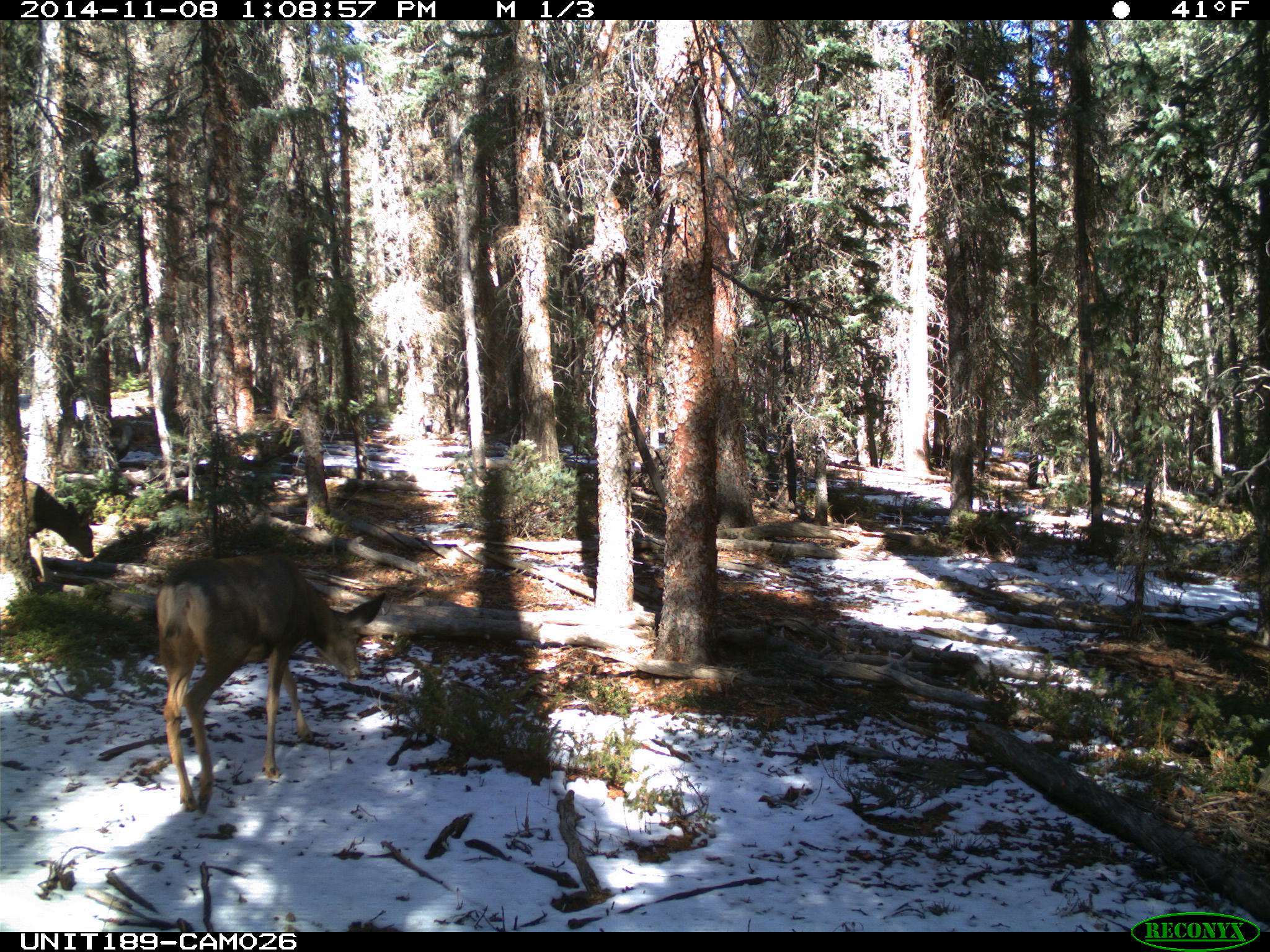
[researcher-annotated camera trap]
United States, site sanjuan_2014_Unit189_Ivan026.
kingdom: Animalia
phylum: Chordata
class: Mammalia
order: Artiodactyla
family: Cervidae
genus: Odocoileus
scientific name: Odocoileus hemionus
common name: mule deer